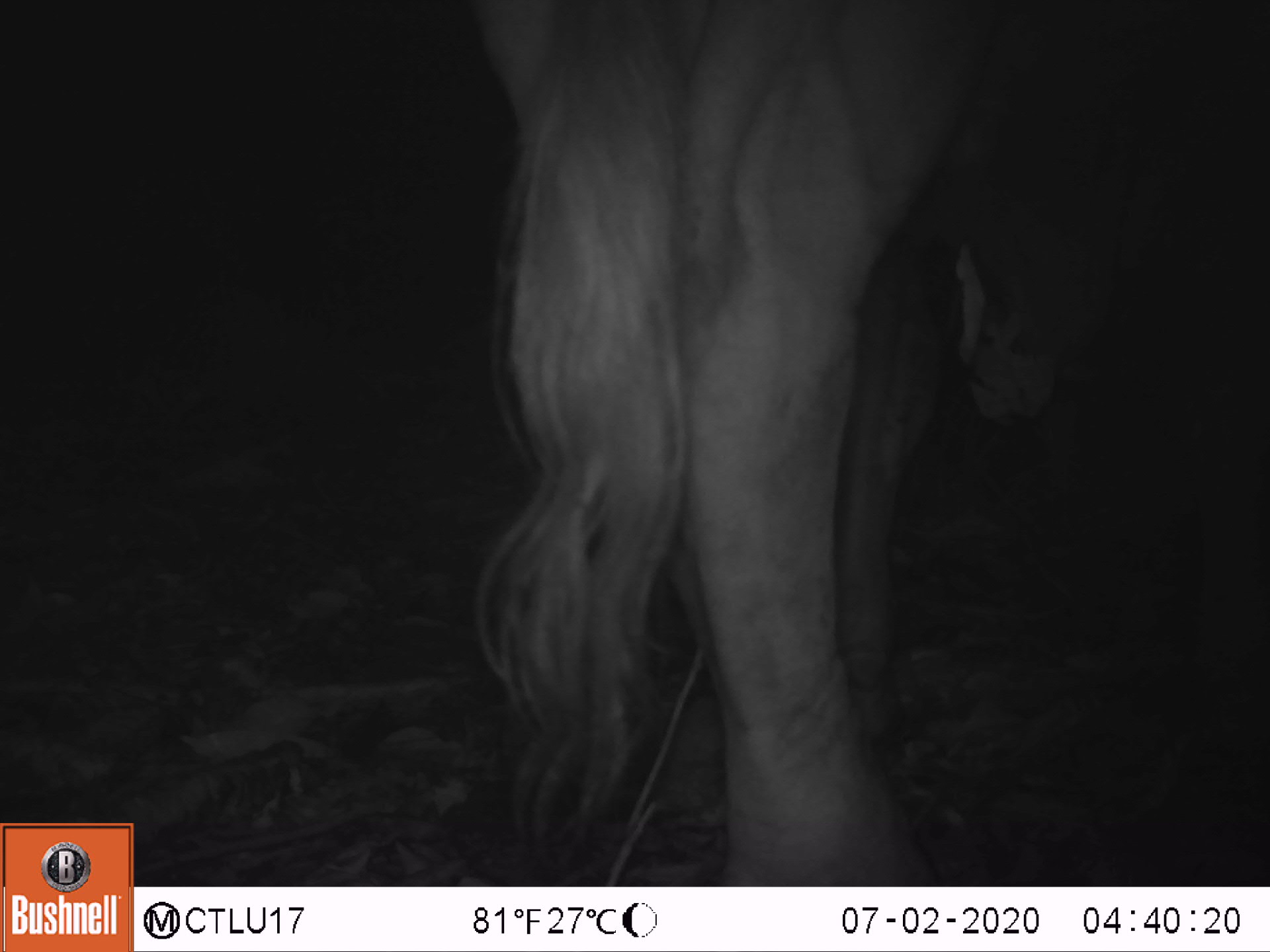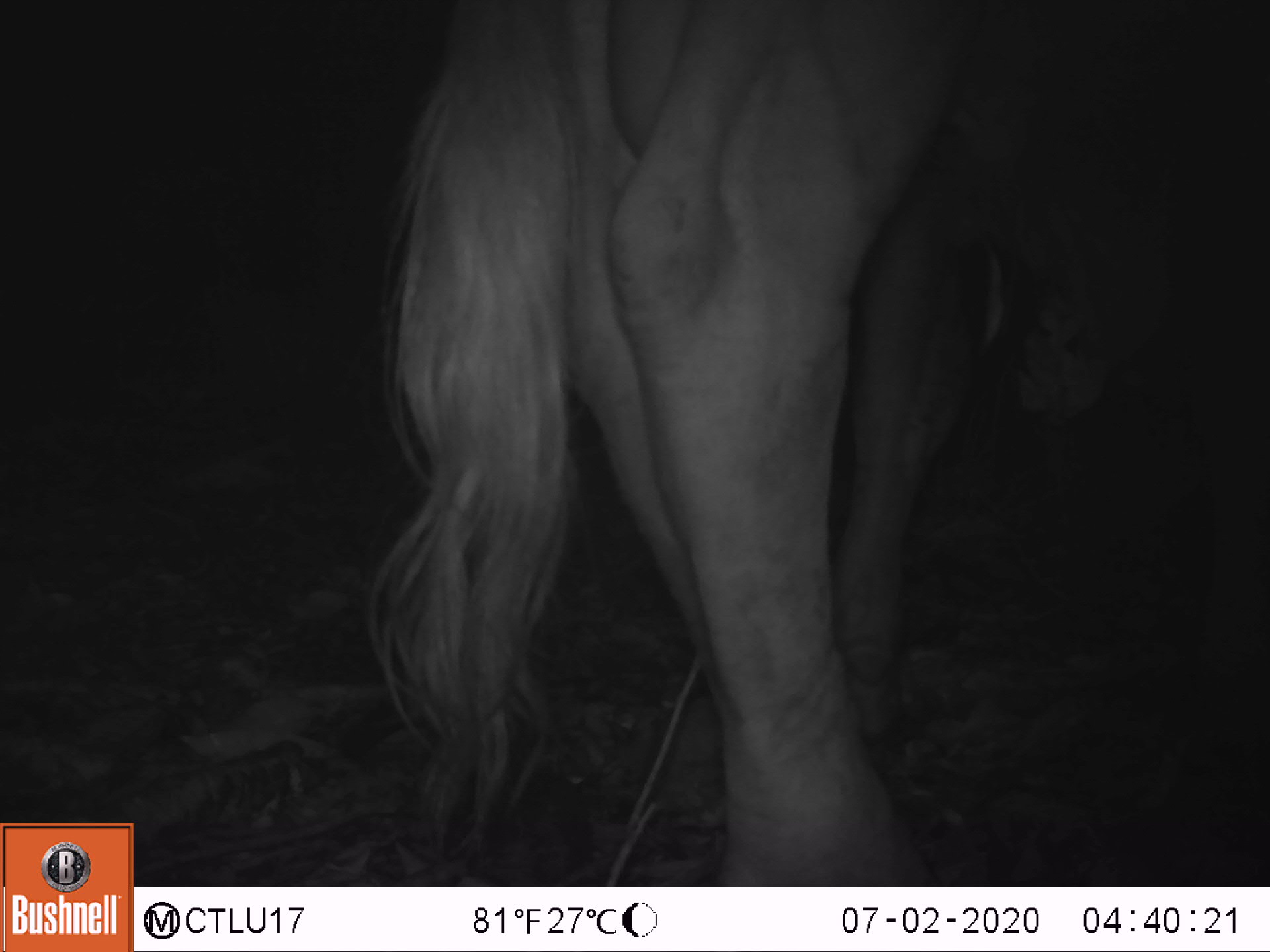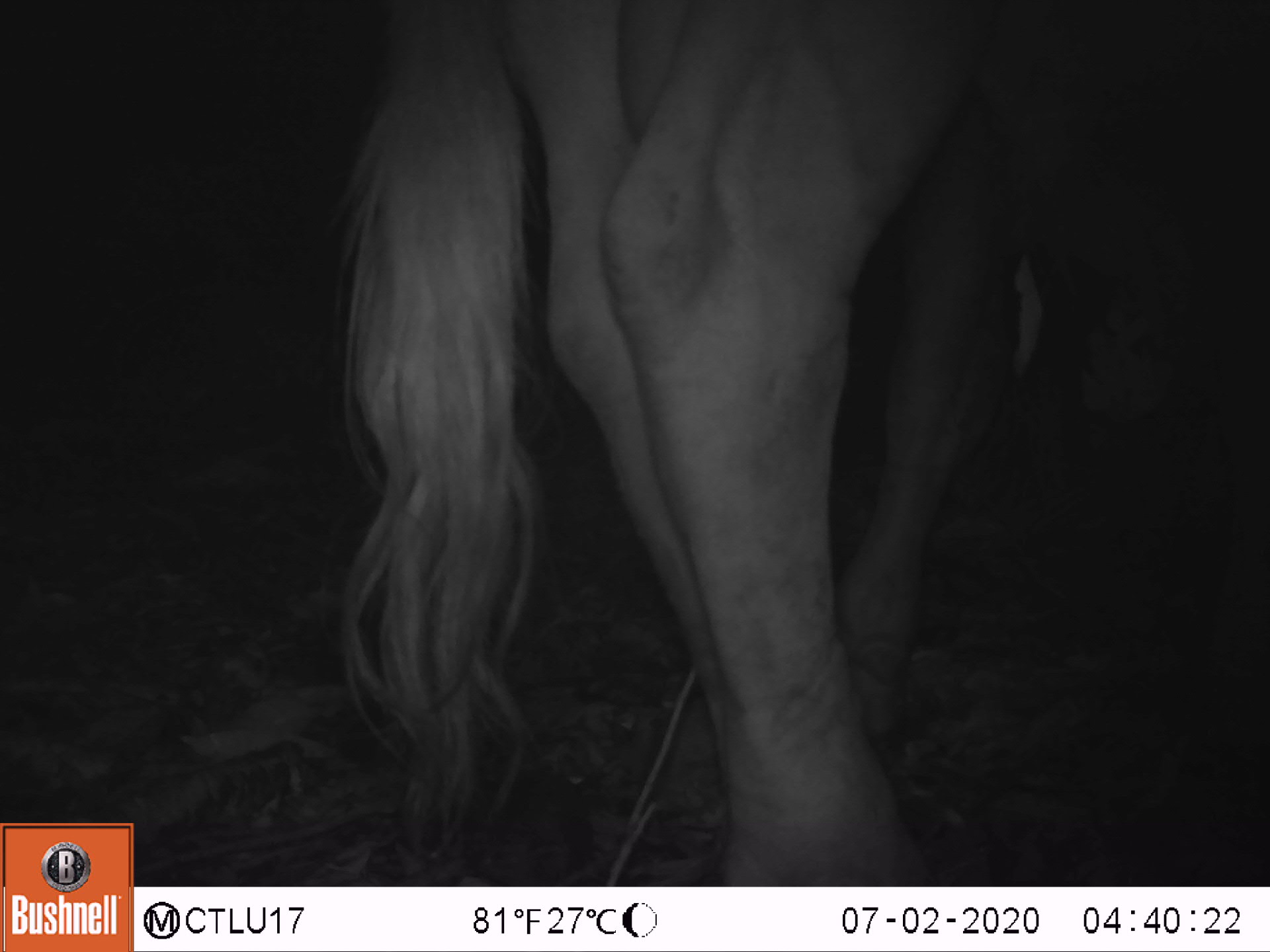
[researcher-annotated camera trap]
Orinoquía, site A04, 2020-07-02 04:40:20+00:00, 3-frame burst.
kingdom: Animalia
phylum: Chordata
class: Mammalia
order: Artiodactyla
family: Bovidae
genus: Bos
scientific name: Bos taurus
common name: cow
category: cattle